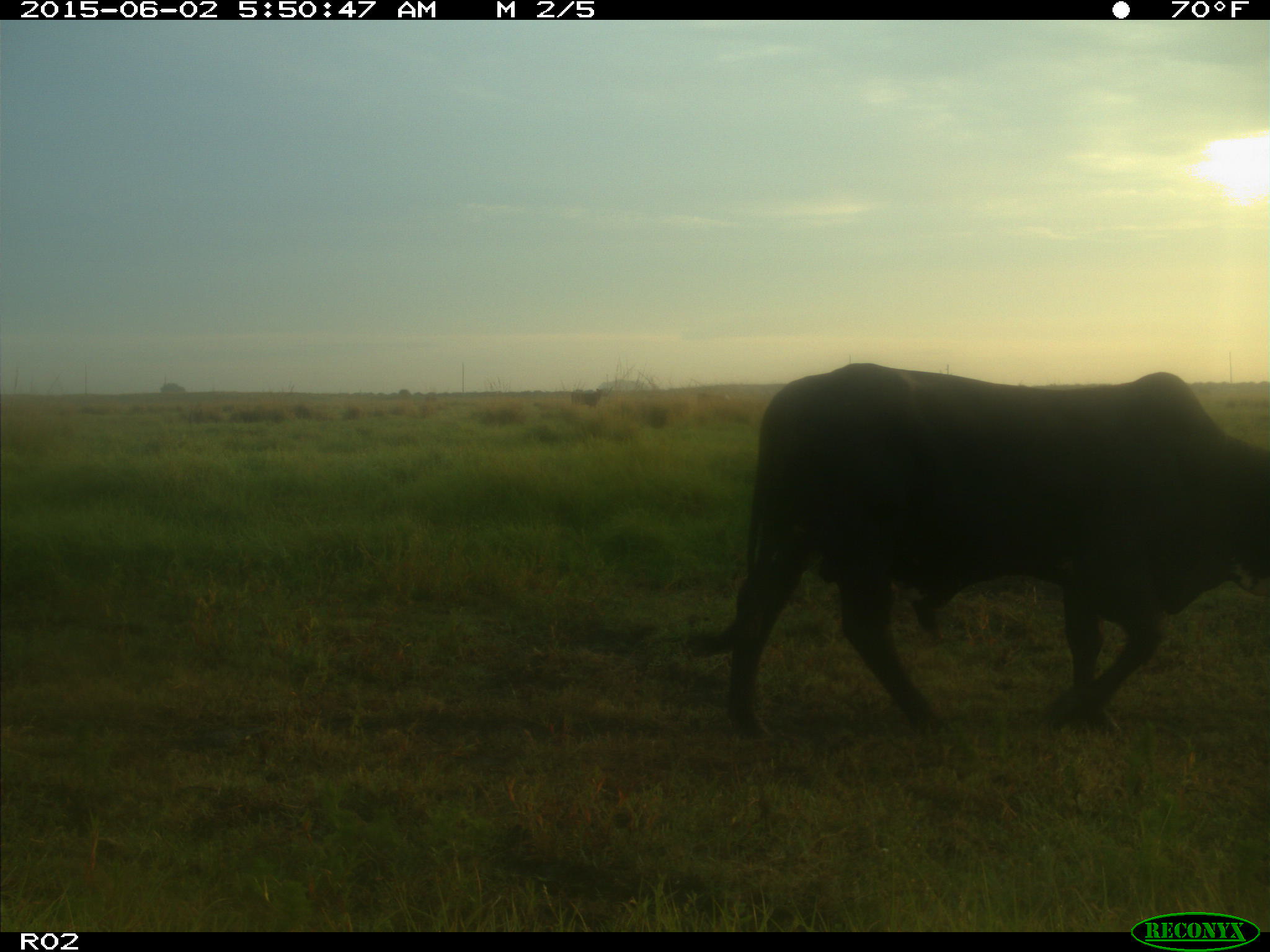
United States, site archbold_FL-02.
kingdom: Animalia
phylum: Chordata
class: Mammalia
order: Artiodactyla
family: Bovidae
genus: Bos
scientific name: Bos taurus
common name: domestic cow